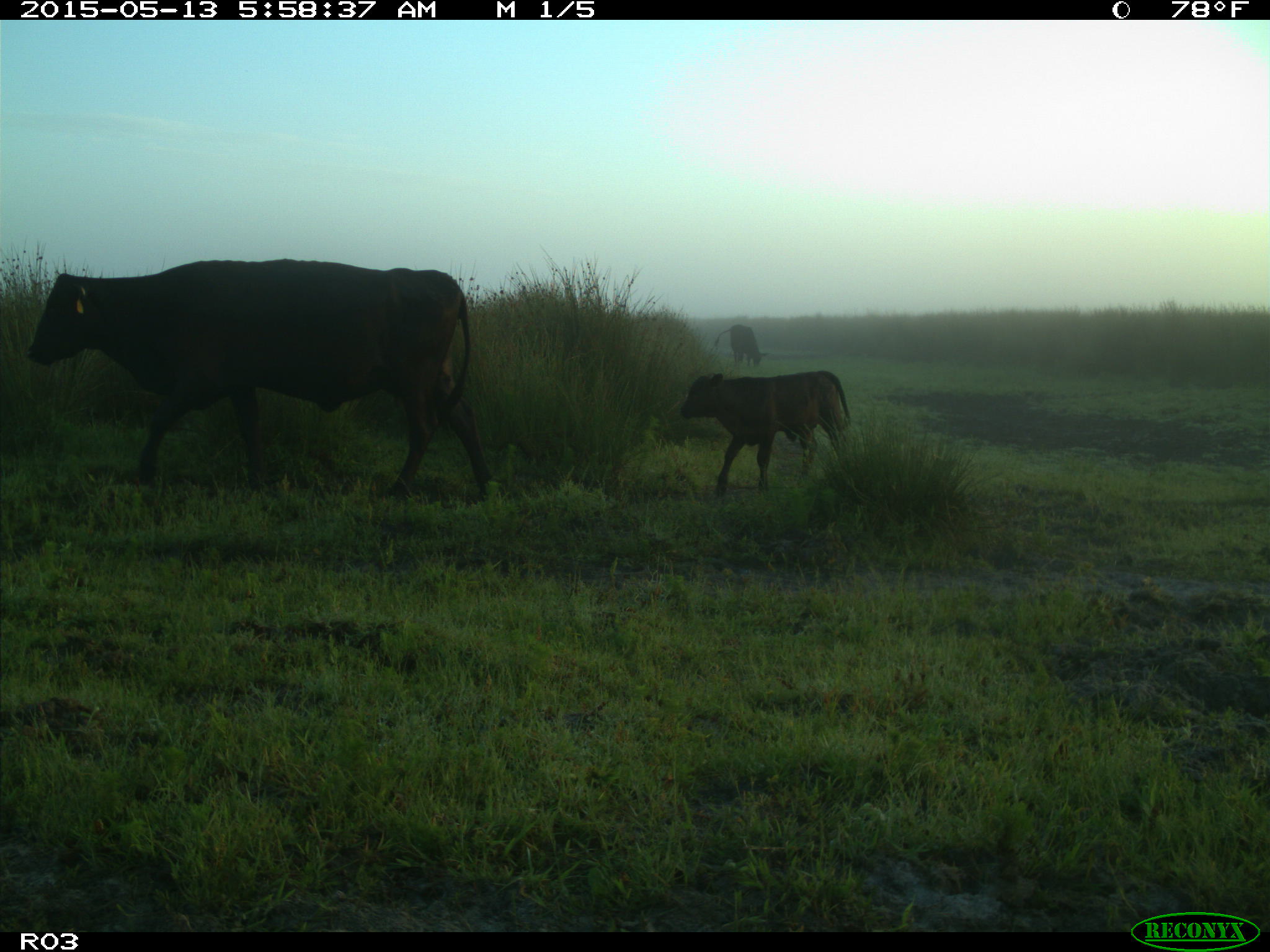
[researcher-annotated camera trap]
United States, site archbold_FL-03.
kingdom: Animalia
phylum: Chordata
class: Mammalia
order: Artiodactyla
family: Bovidae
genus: Bos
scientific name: Bos taurus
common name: domestic cow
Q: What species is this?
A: Bos taurus (domestic cow).